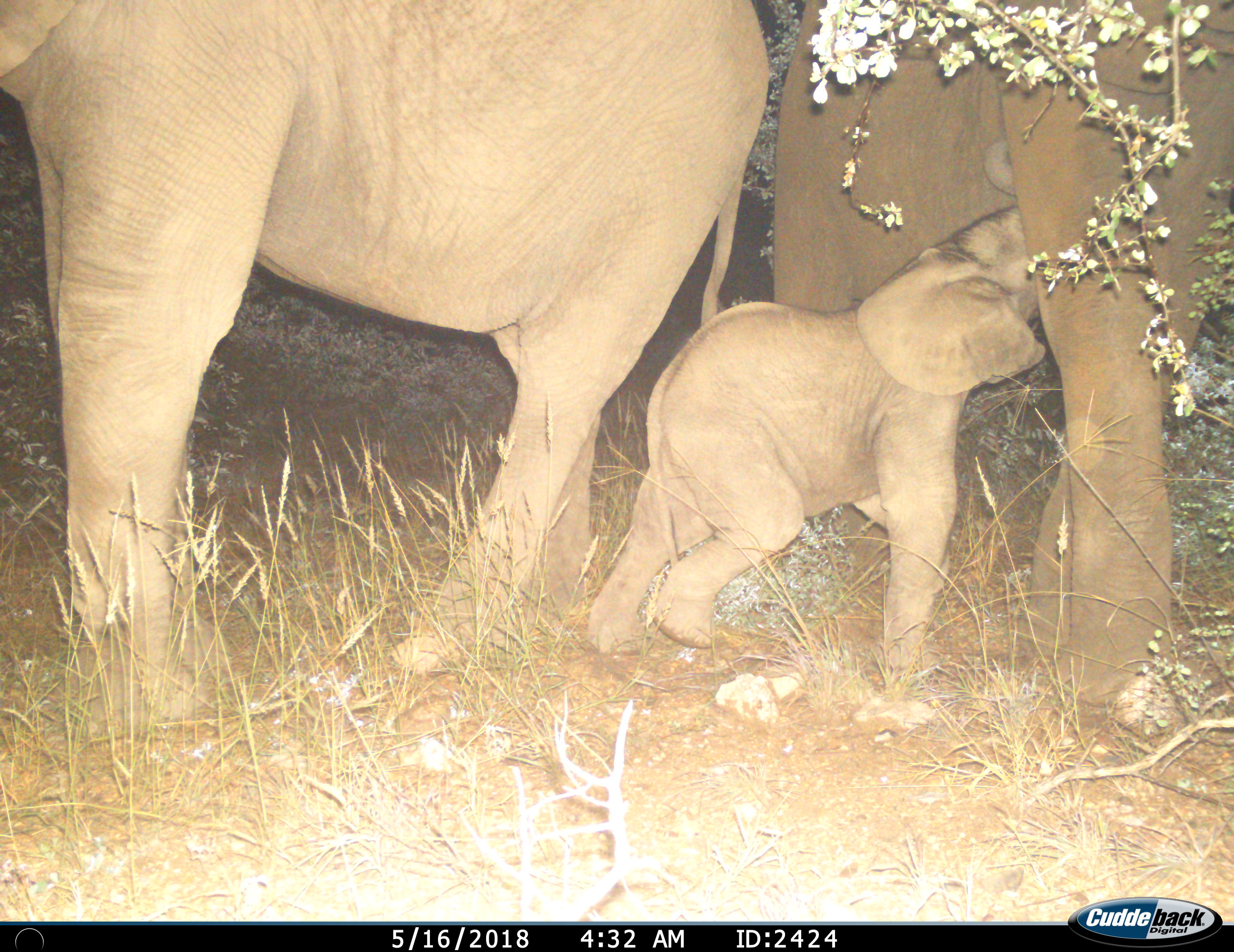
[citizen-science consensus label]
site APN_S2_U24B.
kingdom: Animalia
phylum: Chordata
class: Mammalia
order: Proboscidea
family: Elephantidae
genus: Loxodonta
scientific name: Loxodonta africana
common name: african bush elephant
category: elephant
Elephant (african bush elephant) (Loxodonta africana), count 3. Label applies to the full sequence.